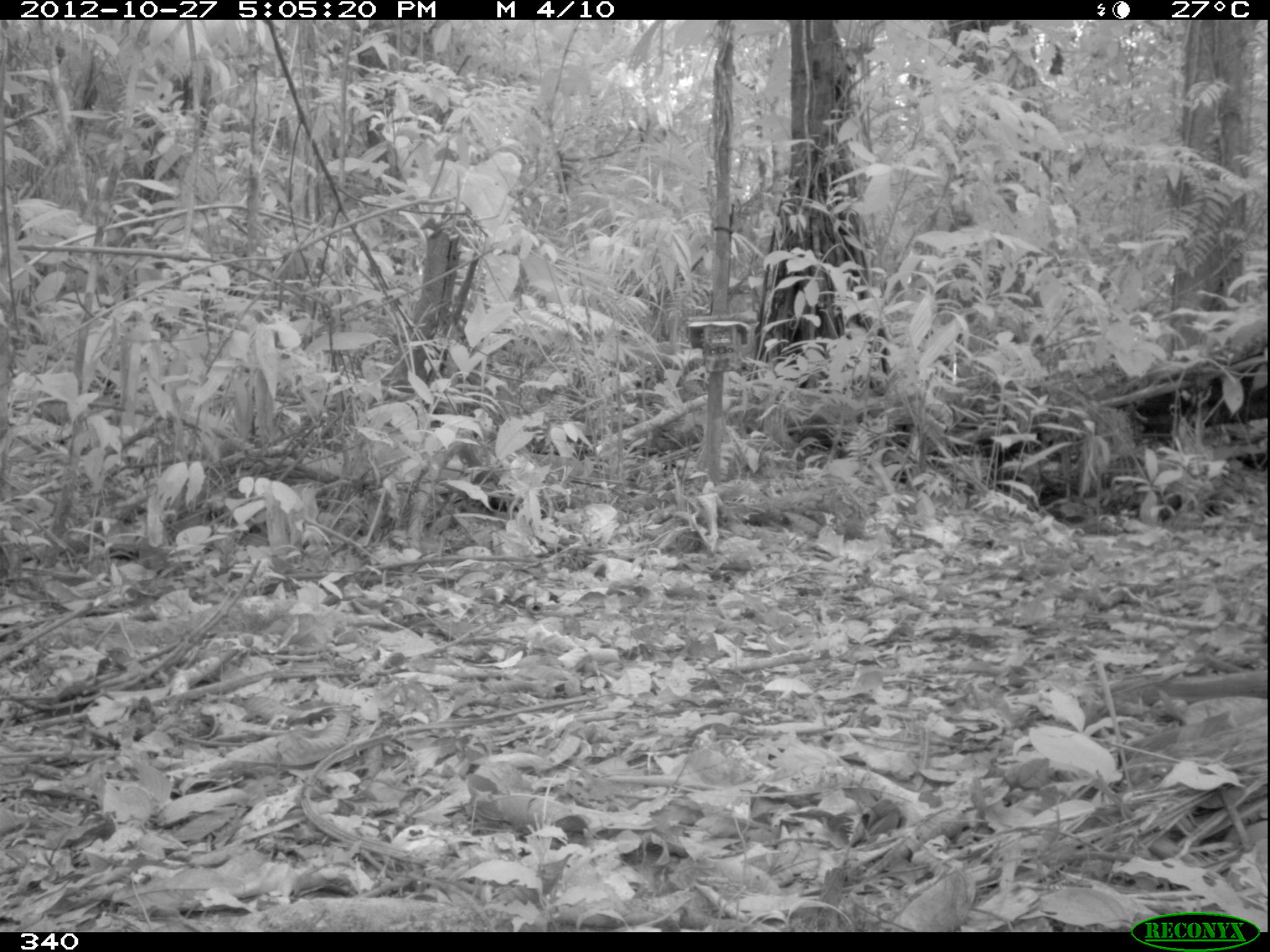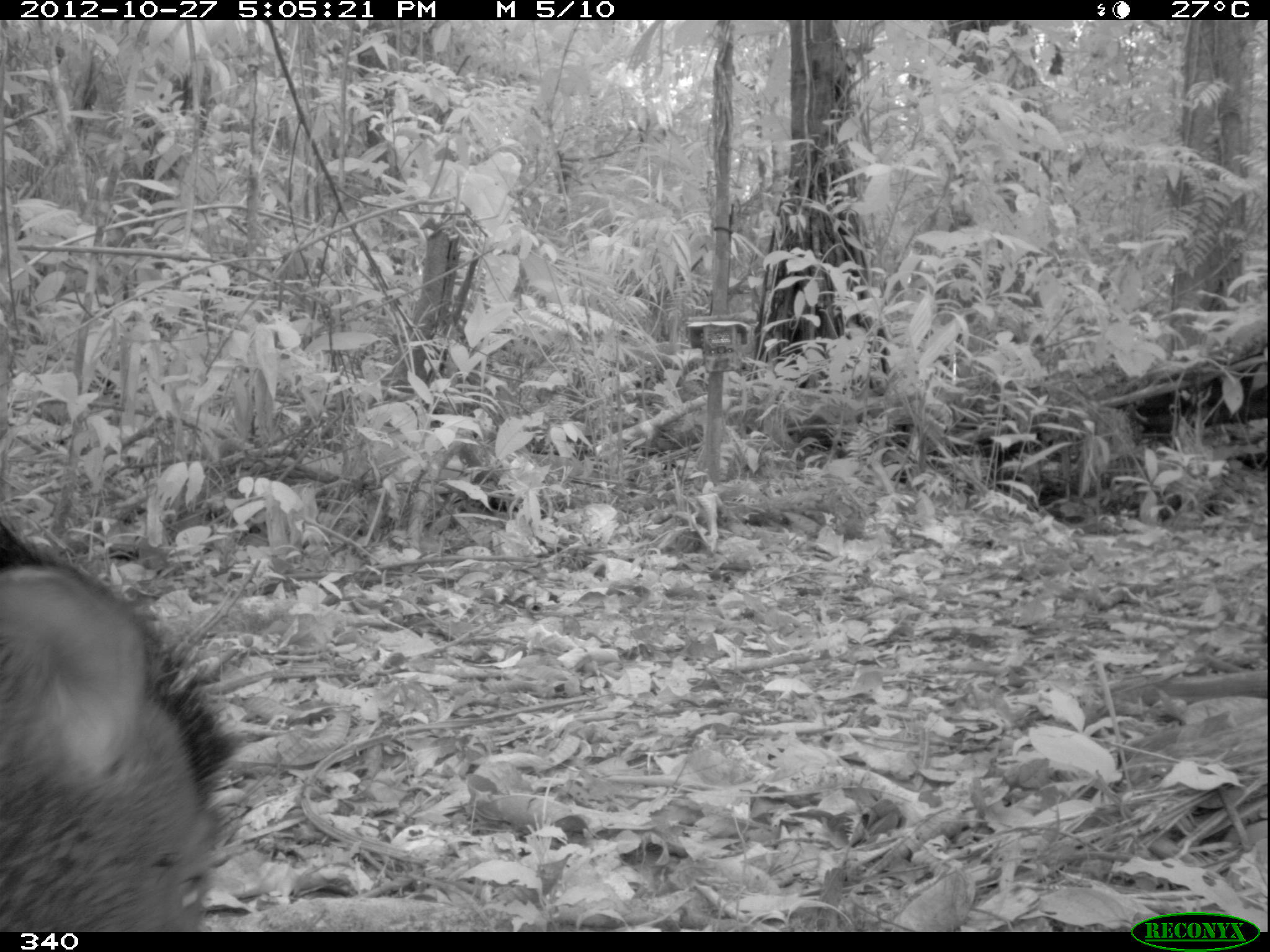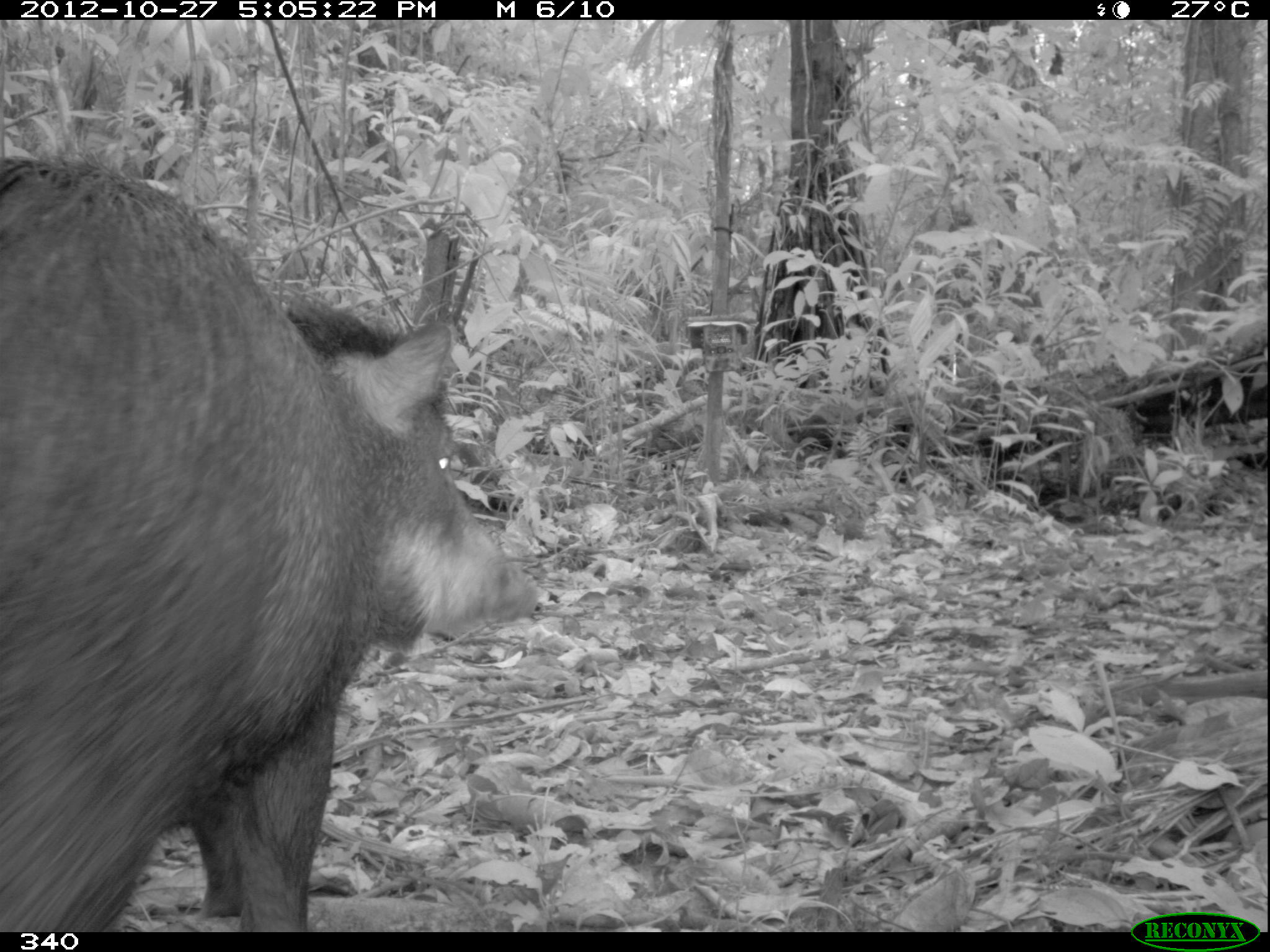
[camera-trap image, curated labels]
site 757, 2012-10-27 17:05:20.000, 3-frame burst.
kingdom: Animalia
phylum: Chordata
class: Mammalia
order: Artiodactyla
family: Tayassuidae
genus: Tayassu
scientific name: Tayassu pecari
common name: white-lipped peccary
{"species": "Tayassu pecari (white-lipped peccary)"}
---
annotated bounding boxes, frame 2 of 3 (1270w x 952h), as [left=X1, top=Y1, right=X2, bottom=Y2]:
tayassu pecari: [left=0, top=510, right=237, bottom=931]